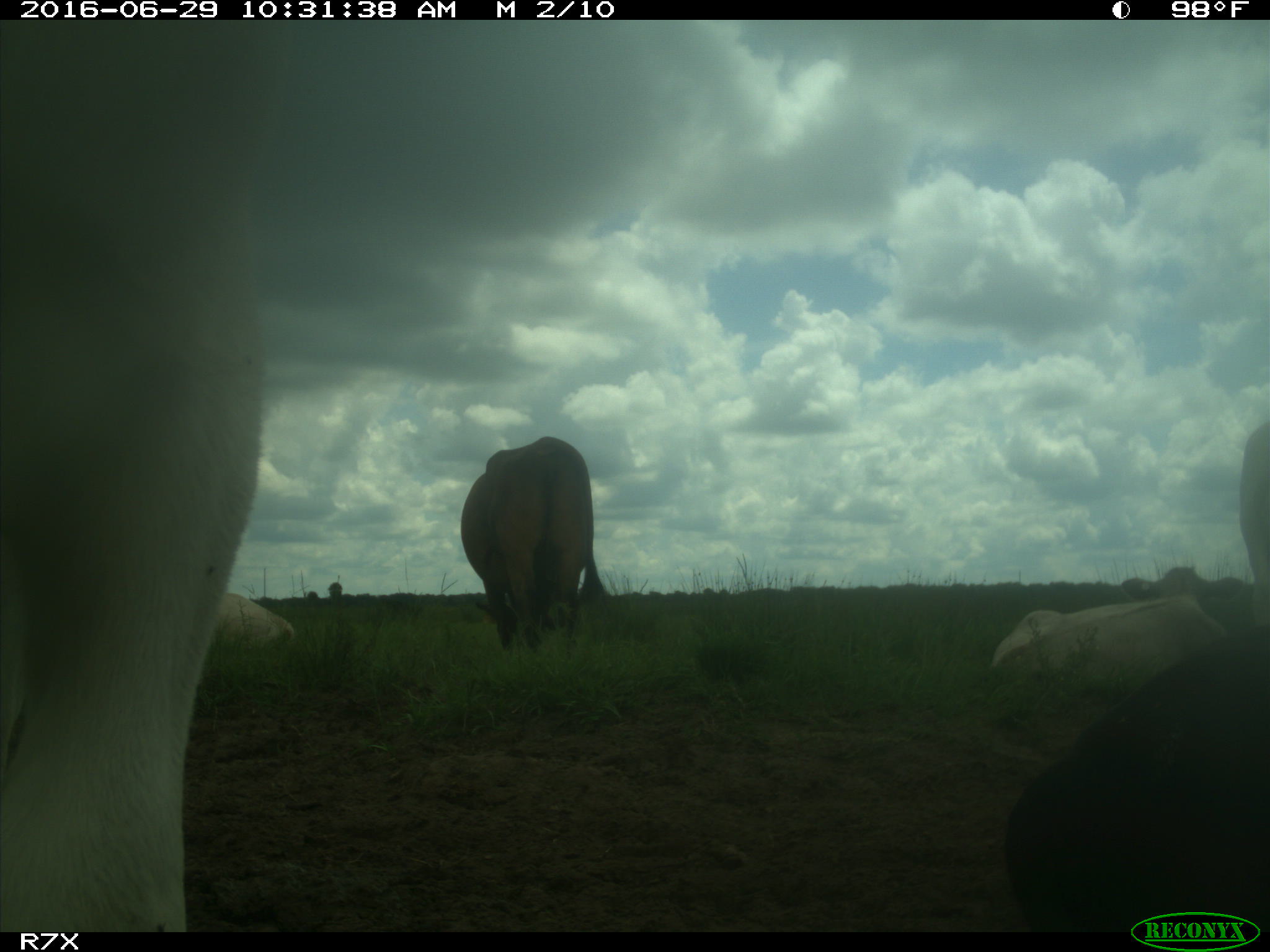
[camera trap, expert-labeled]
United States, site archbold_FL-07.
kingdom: Animalia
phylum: Chordata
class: Mammalia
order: Artiodactyla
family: Bovidae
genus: Bos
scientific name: Bos taurus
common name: domestic cow